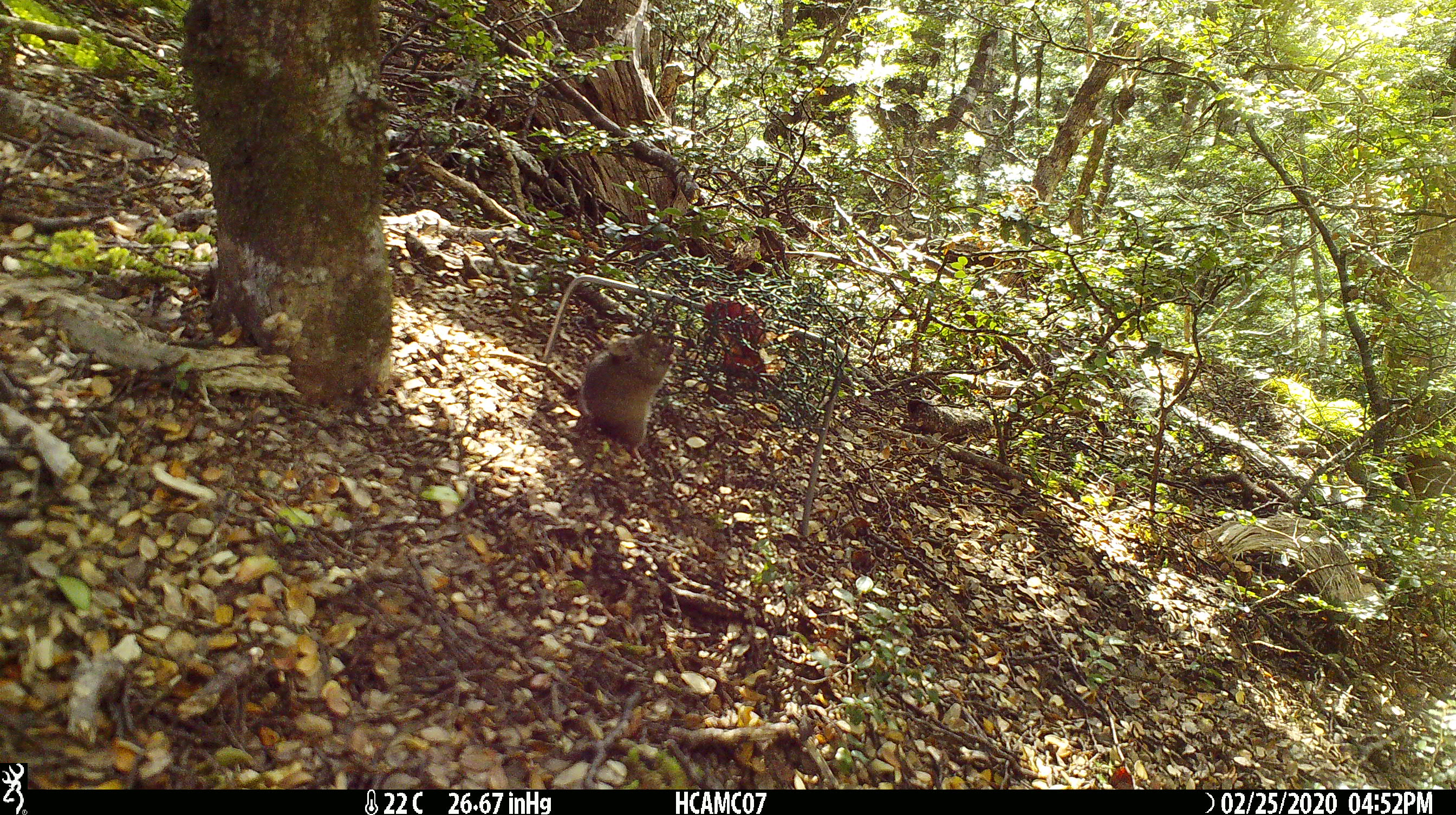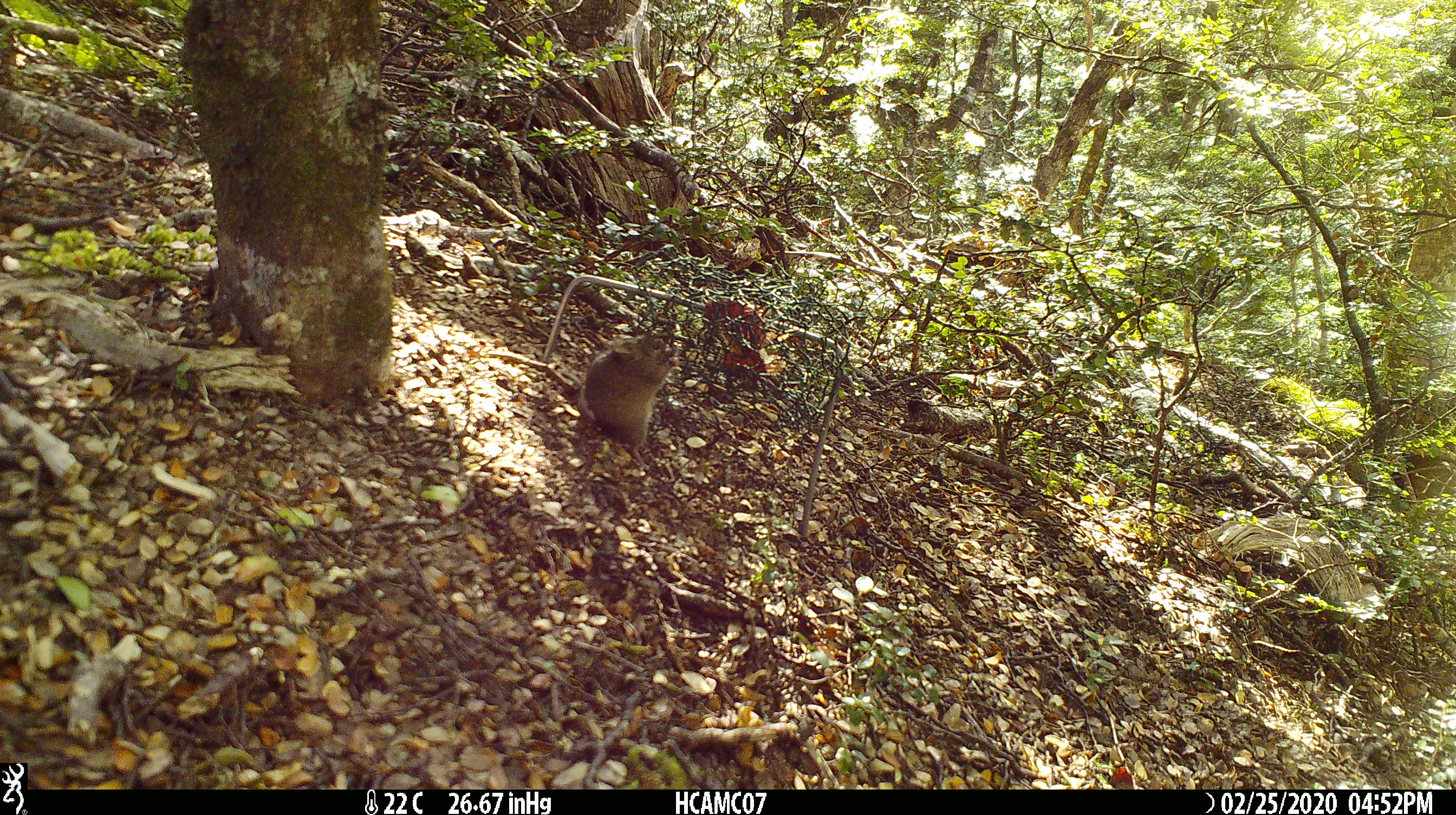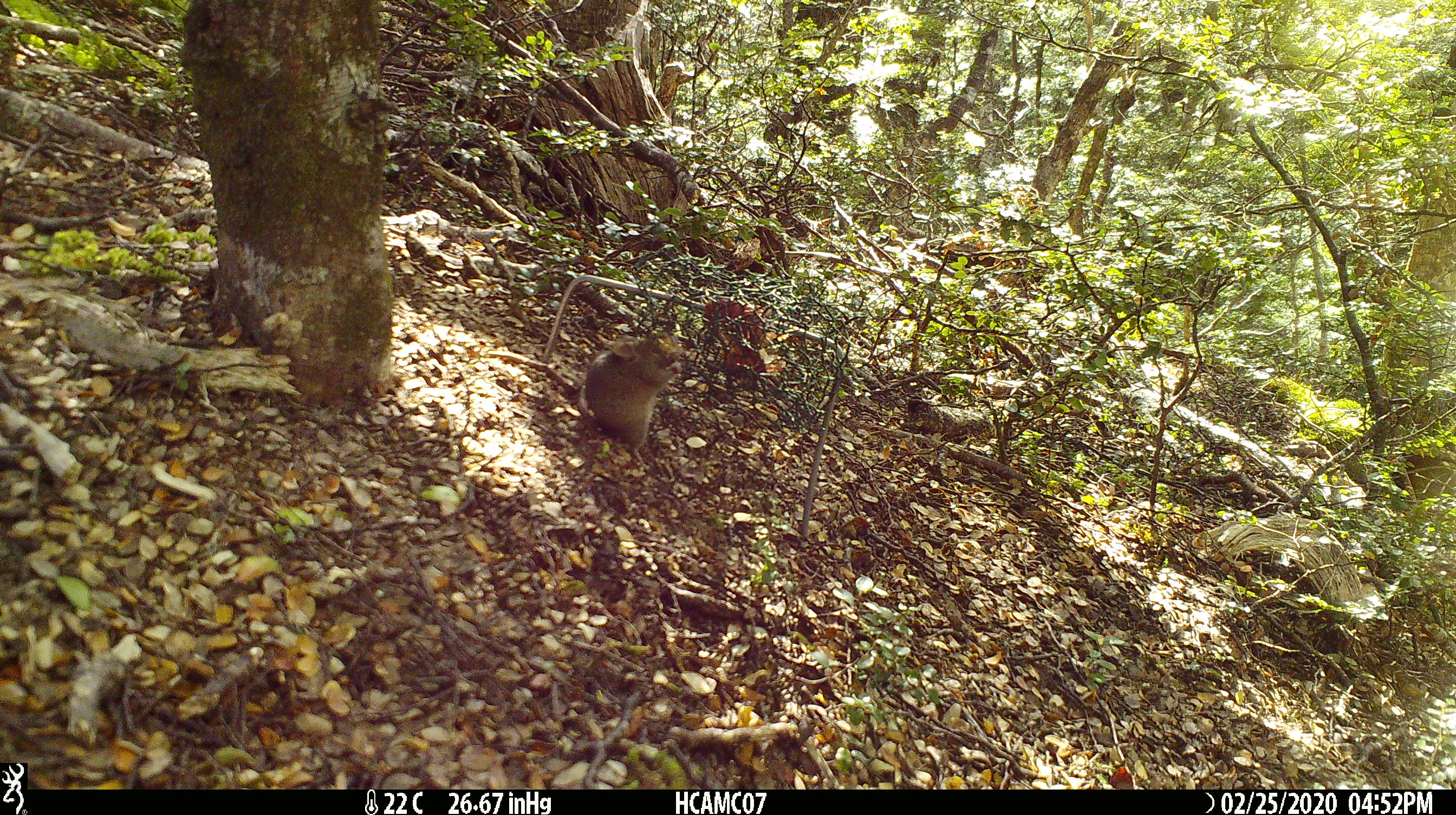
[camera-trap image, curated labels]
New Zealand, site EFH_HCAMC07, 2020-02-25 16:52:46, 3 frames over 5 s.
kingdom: Animalia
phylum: Chordata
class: Mammalia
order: Rodentia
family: Muridae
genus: Mus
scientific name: Mus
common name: mouse